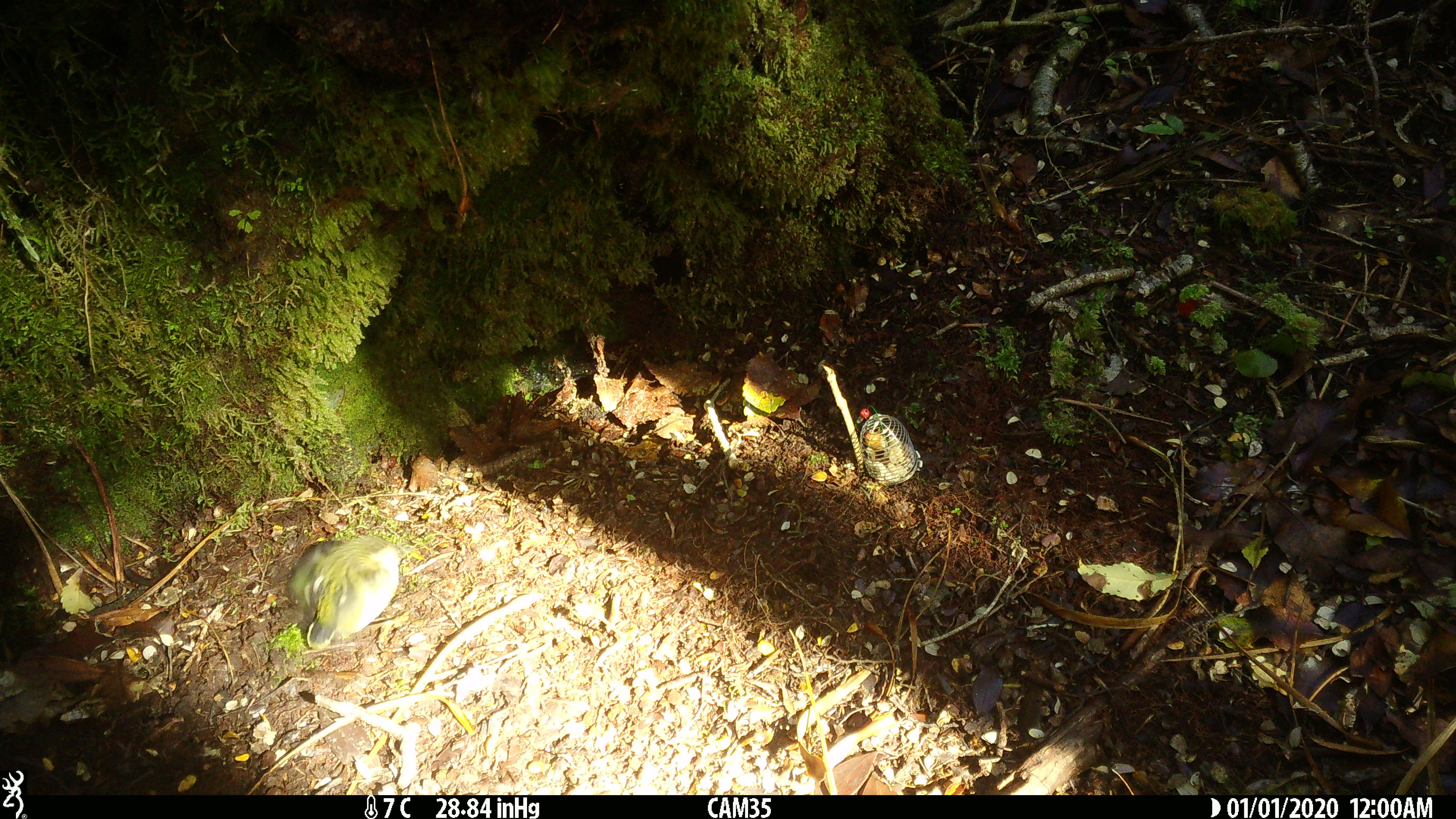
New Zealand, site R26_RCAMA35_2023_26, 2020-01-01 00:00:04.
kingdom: Animalia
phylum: Chordata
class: Aves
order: Passeriformes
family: Acanthisittidae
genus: Acanthisitta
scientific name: Acanthisitta chloris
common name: rifleman